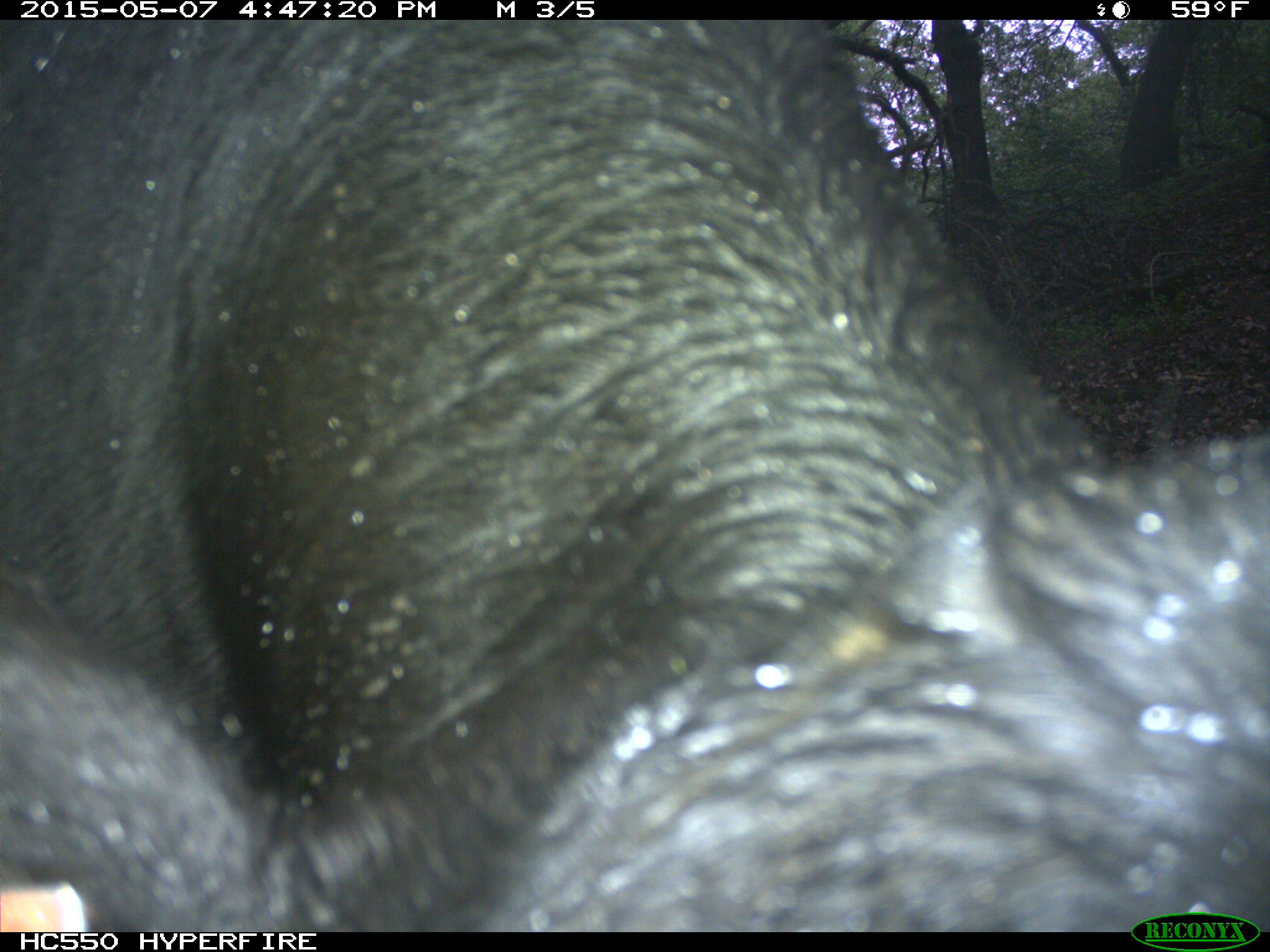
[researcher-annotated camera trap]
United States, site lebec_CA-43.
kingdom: Animalia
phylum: Chordata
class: Mammalia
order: Artiodactyla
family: Bovidae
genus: Bos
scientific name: Bos taurus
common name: domestic cow